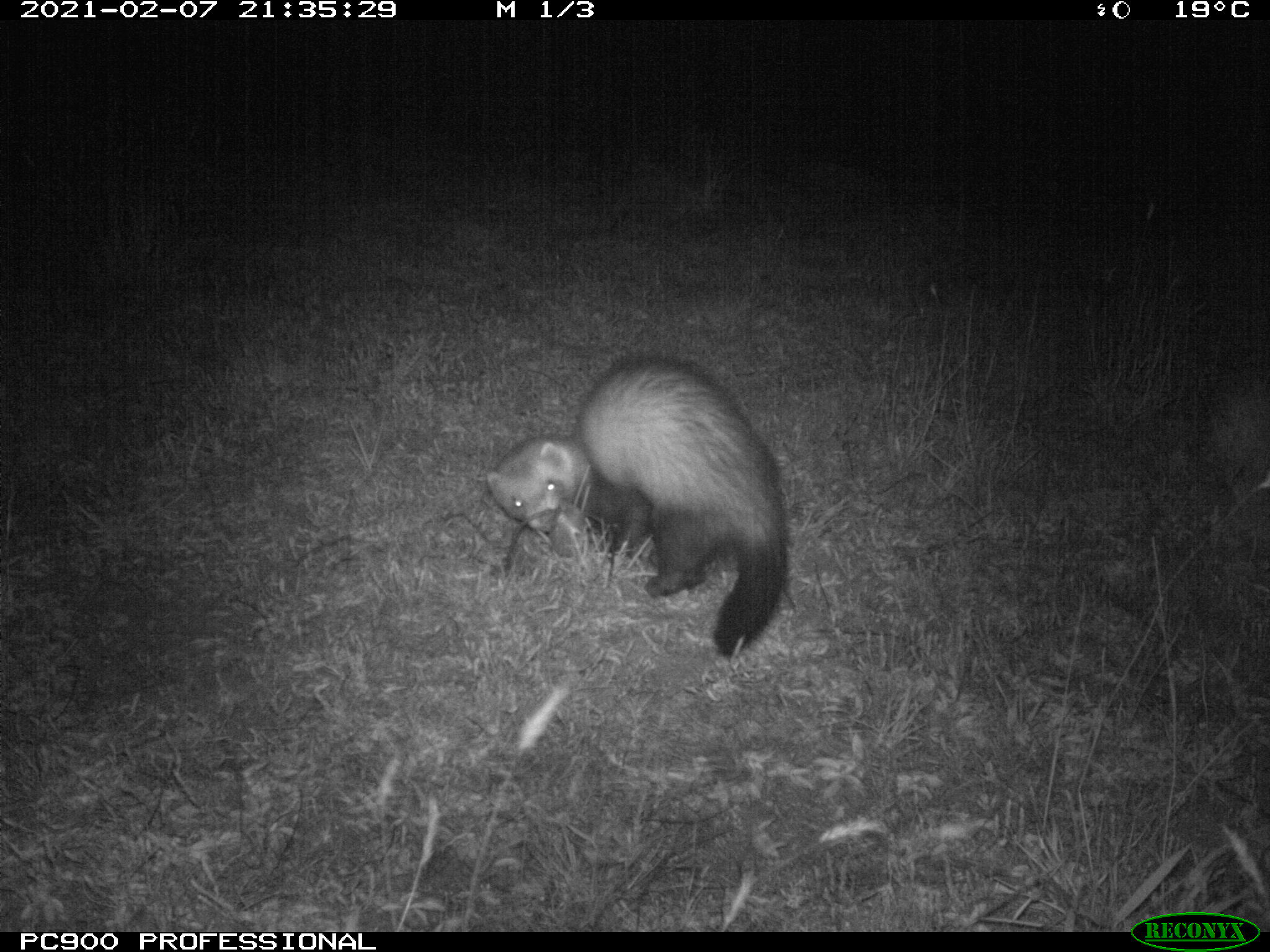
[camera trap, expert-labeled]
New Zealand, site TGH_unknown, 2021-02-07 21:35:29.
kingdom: Animalia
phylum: Chordata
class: Mammalia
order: Carnivora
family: Mustelidae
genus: Mustela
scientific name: Mustela furo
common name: ferret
Ferret (Mustela furo).